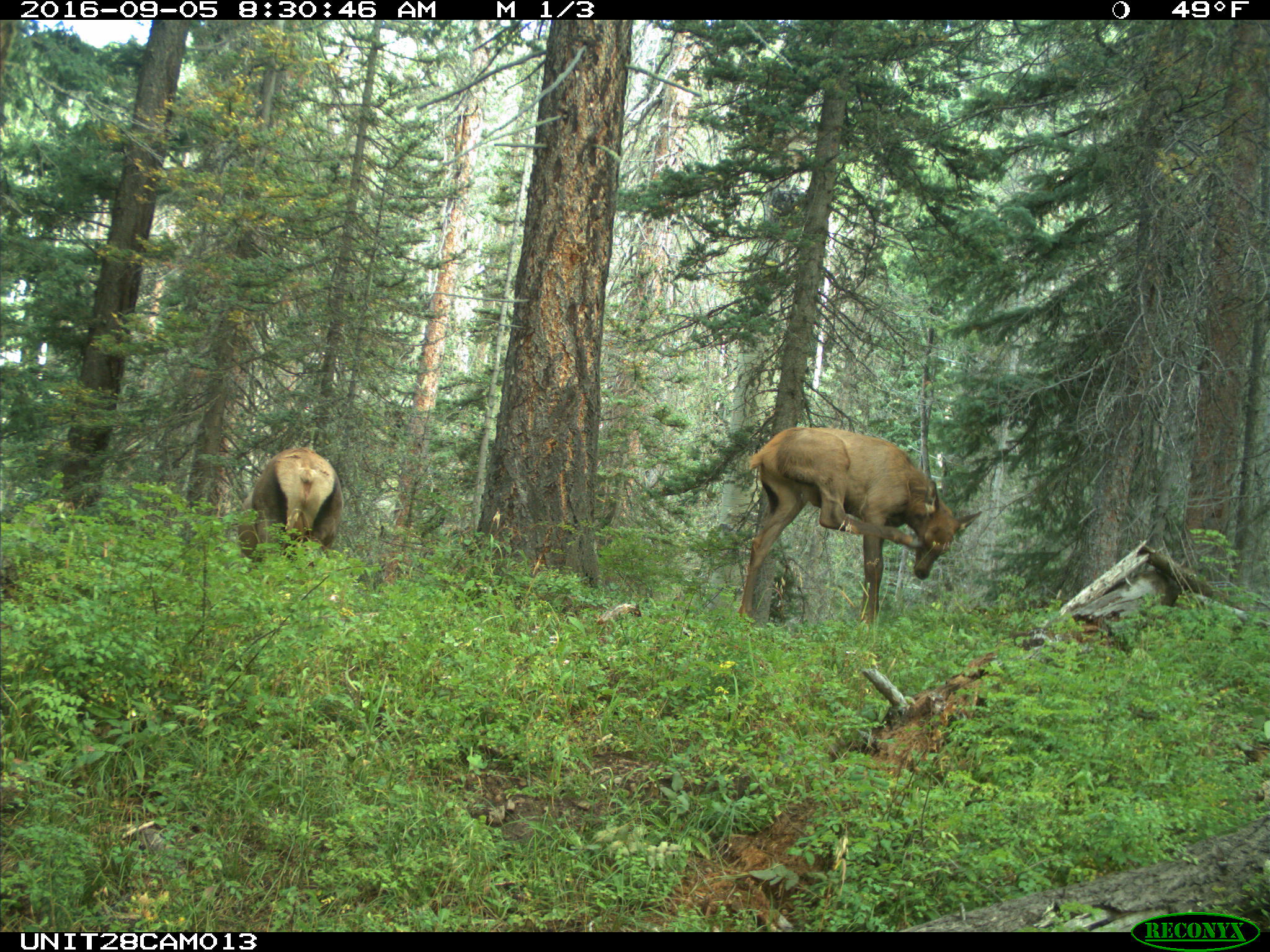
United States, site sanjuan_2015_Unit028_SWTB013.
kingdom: Animalia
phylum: Chordata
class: Mammalia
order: Artiodactyla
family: Cervidae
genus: Cervus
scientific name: Cervus elaphus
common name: red deer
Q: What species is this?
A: Cervus elaphus (red deer).